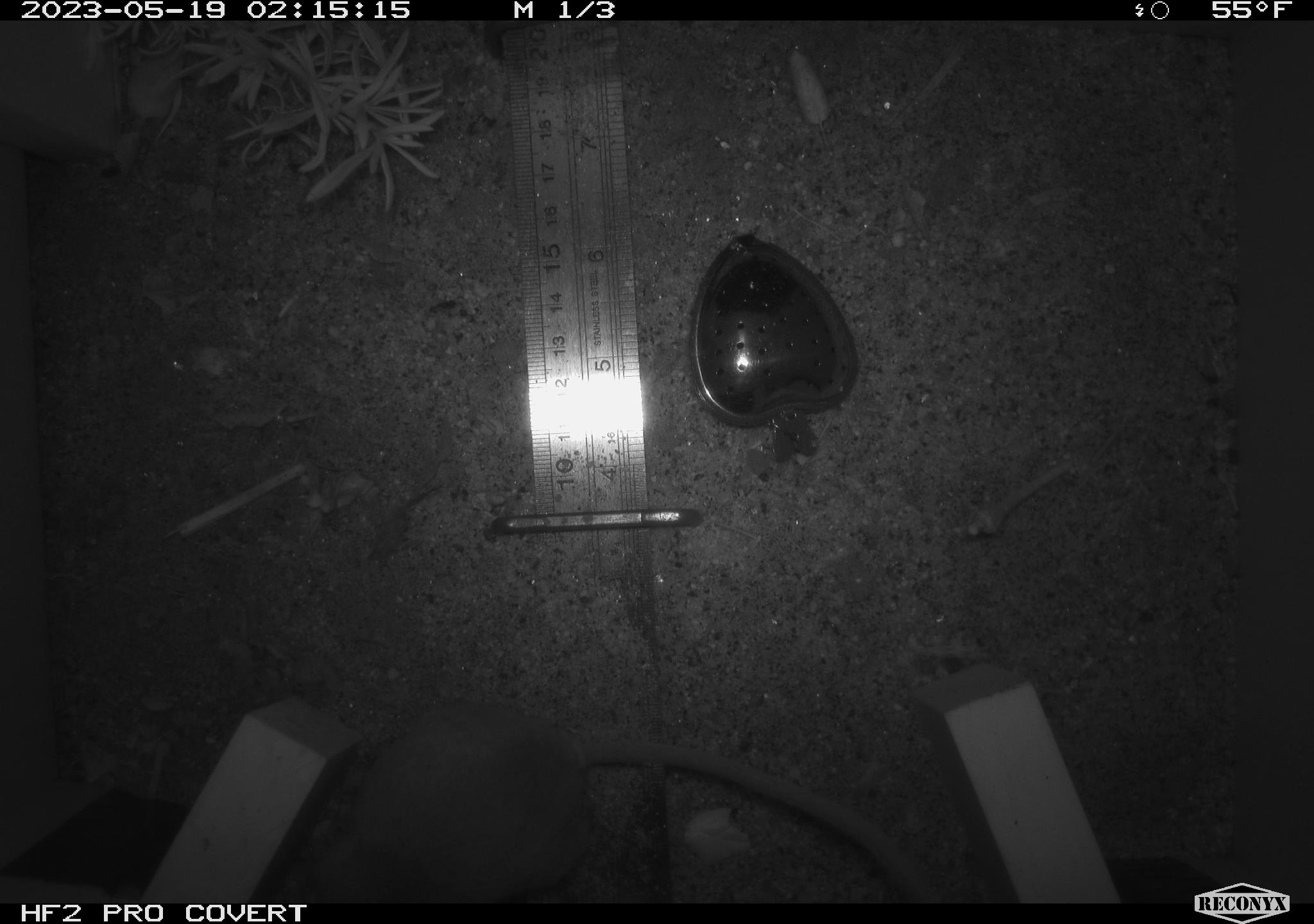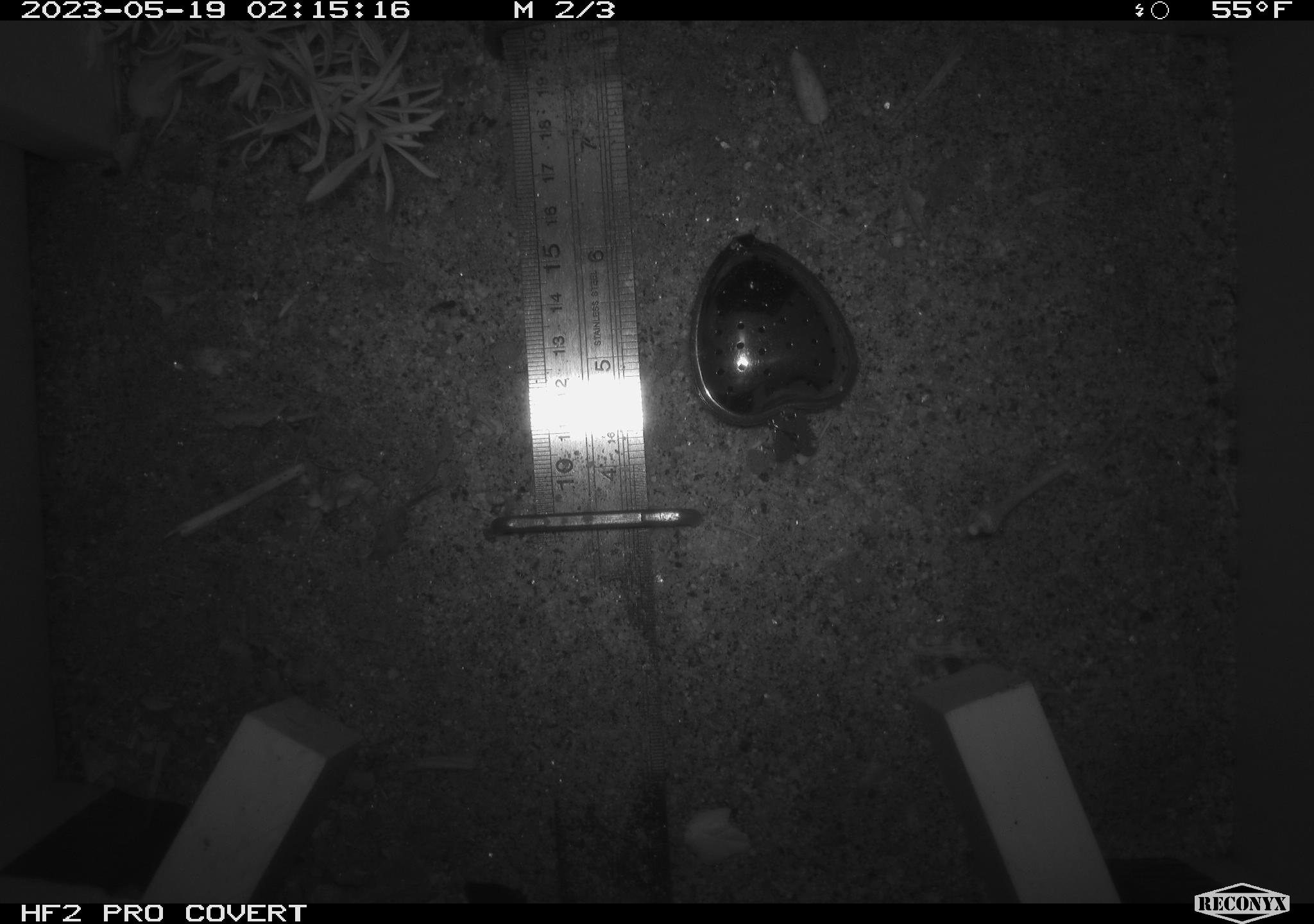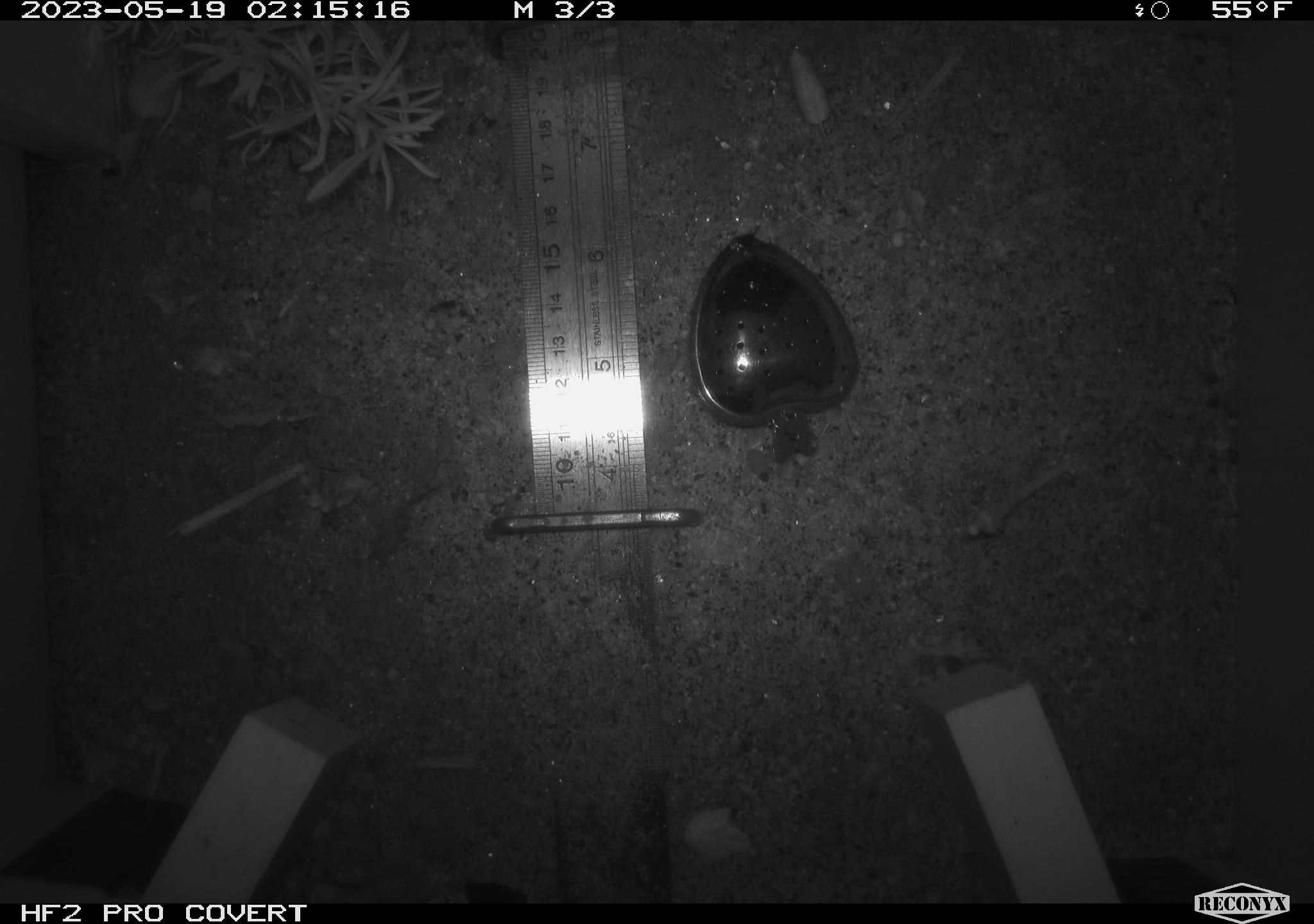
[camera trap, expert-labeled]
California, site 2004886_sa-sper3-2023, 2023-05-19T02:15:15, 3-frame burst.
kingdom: Animalia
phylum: Chordata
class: Mammalia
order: Rodentia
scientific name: Rodentia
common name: mouse species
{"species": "mouse species (Rodentia)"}